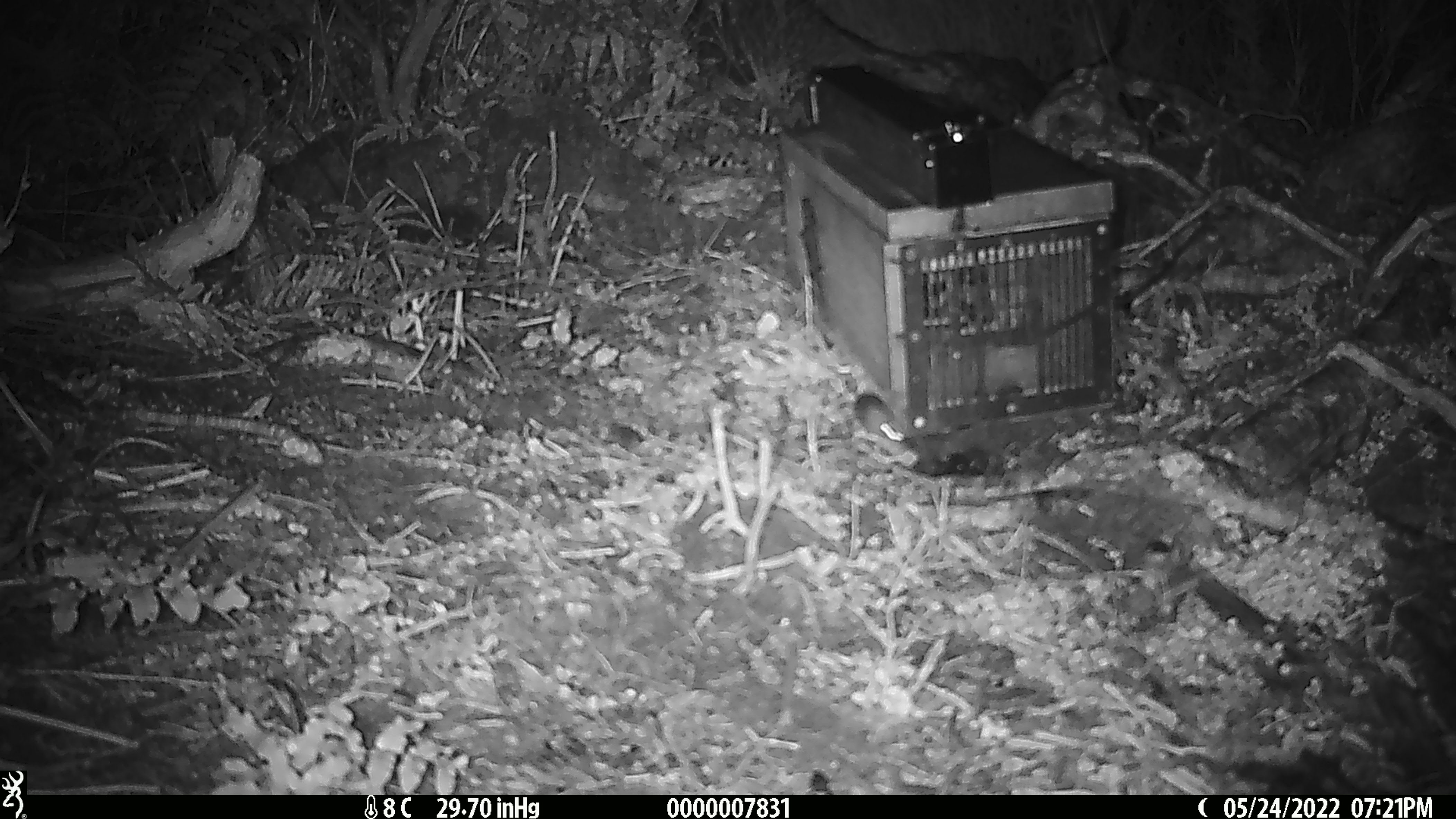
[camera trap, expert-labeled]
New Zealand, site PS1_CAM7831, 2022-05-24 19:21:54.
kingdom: Animalia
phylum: Chordata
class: Mammalia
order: Rodentia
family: Muridae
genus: Mus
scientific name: Mus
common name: mouse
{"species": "mouse (Mus)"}